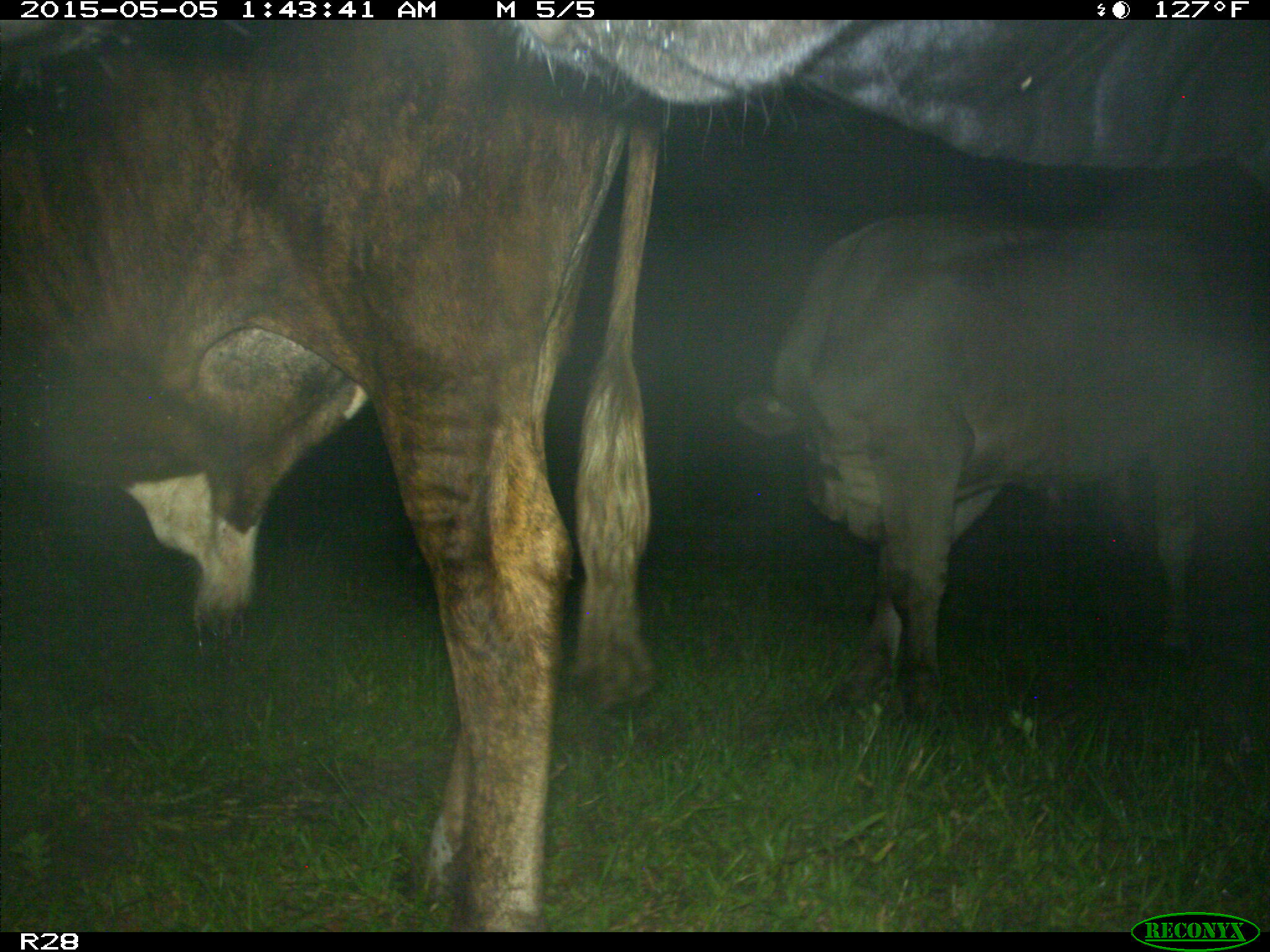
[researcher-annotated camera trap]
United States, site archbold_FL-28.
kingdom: Animalia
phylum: Chordata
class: Mammalia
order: Artiodactyla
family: Bovidae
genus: Bos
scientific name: Bos taurus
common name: domestic cow